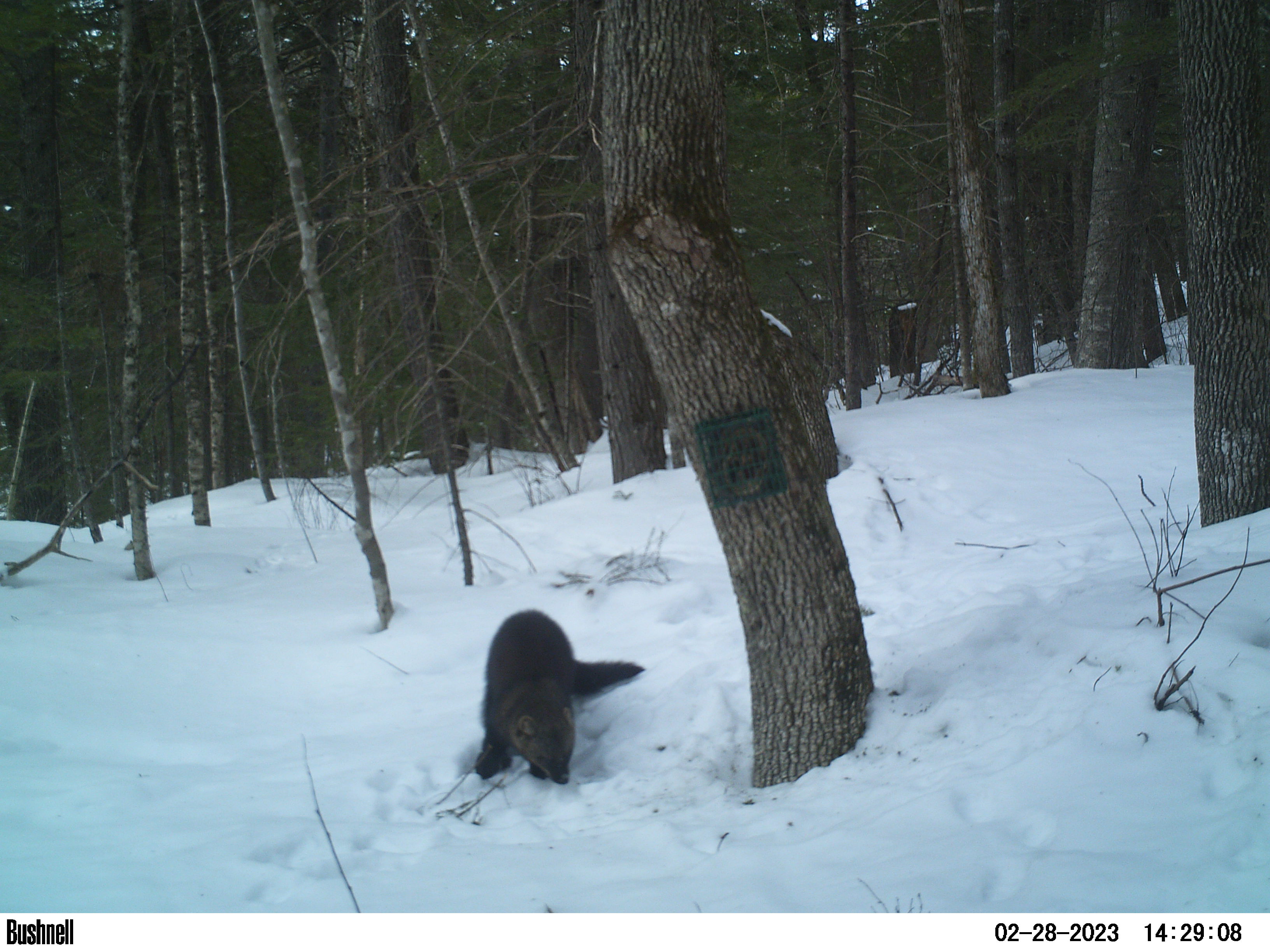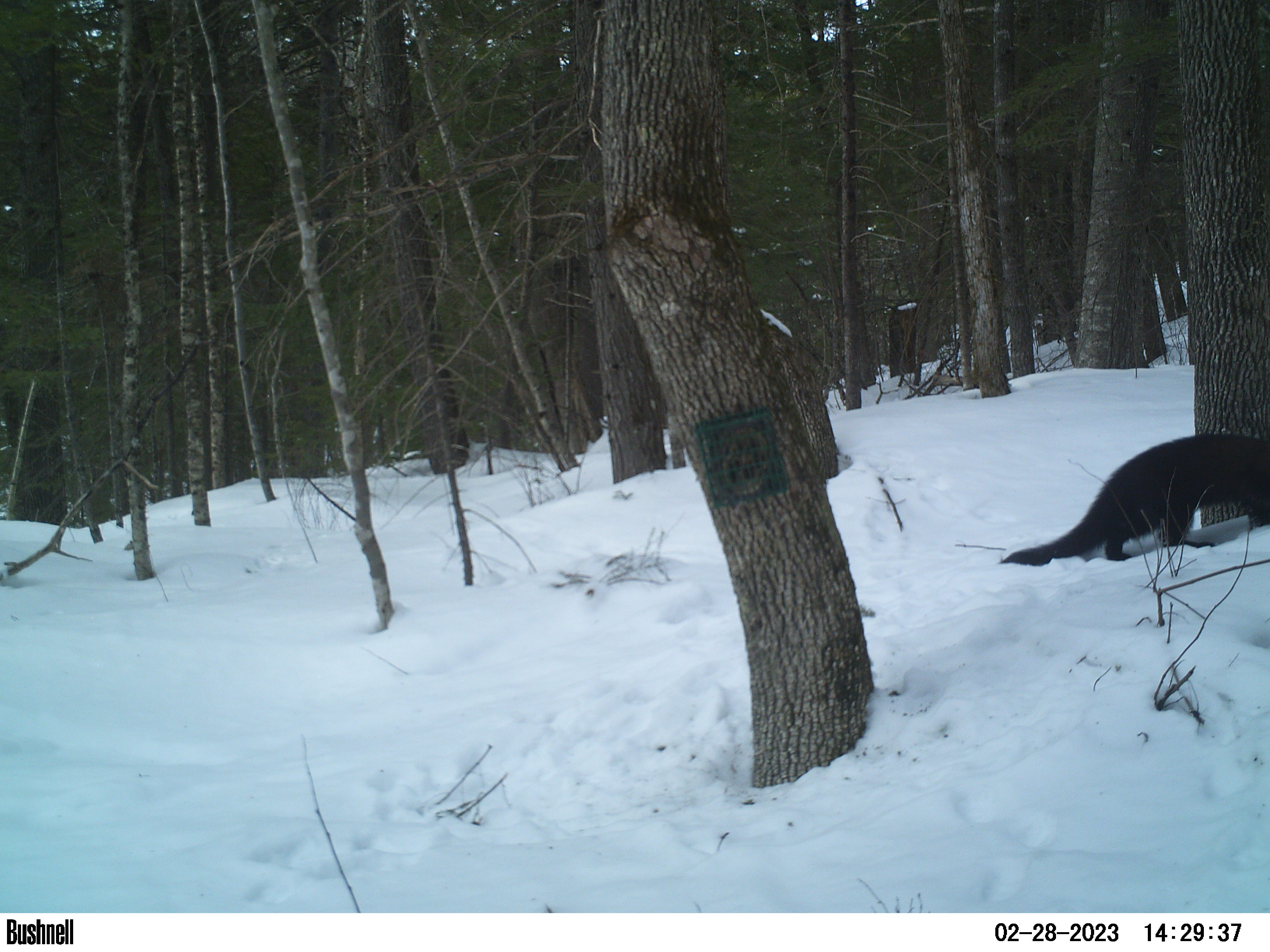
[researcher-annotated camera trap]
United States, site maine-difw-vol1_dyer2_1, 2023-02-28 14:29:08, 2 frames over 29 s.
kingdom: Animalia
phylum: Chordata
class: Mammalia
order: Carnivora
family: Mustelidae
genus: Pekania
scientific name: Pekania pennanti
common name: fisher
Fisher (Pekania pennanti).